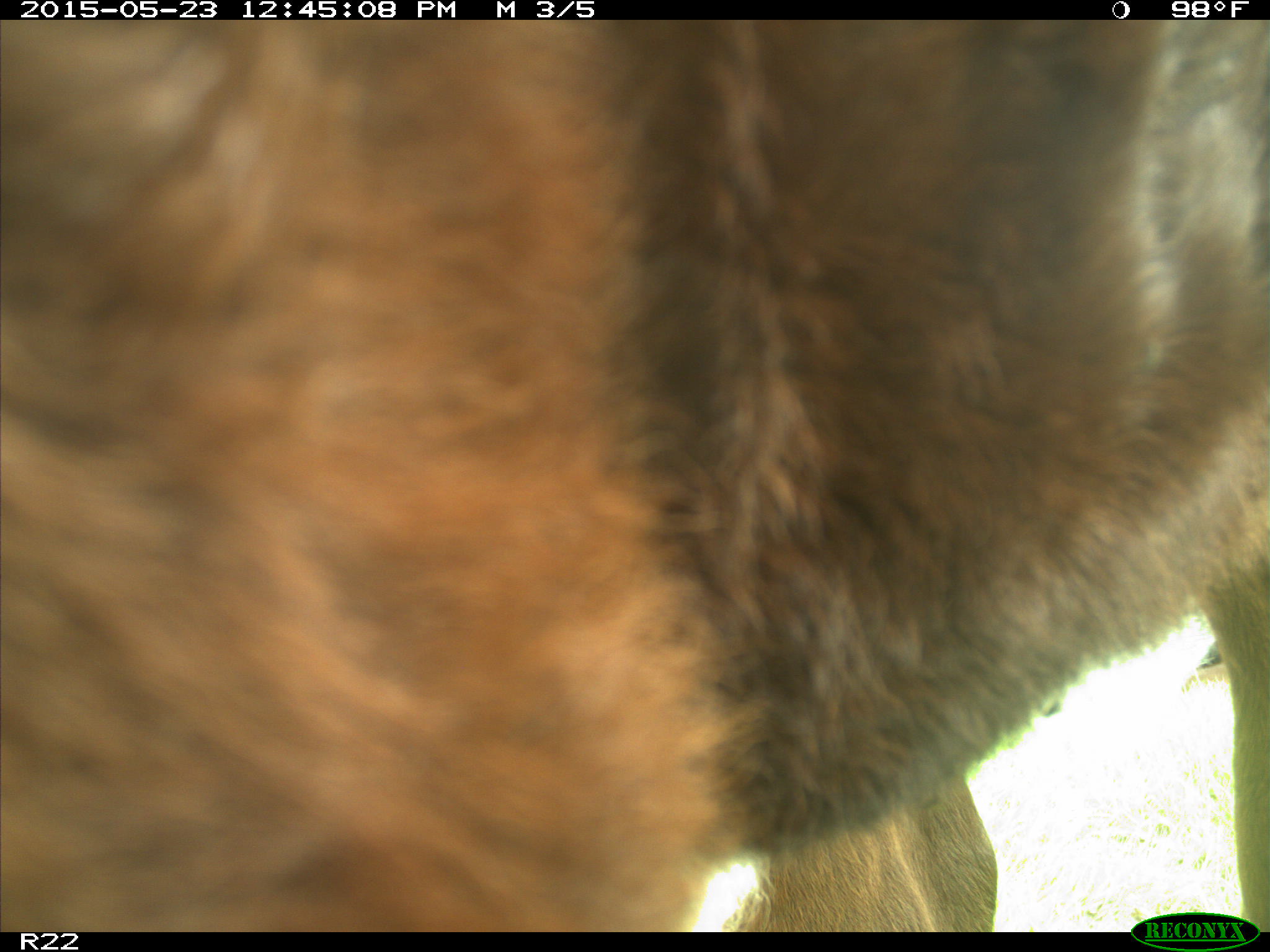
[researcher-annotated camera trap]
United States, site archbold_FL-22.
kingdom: Animalia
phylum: Chordata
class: Mammalia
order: Artiodactyla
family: Bovidae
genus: Bos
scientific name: Bos taurus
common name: domestic cow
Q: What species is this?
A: Bos taurus (domestic cow).